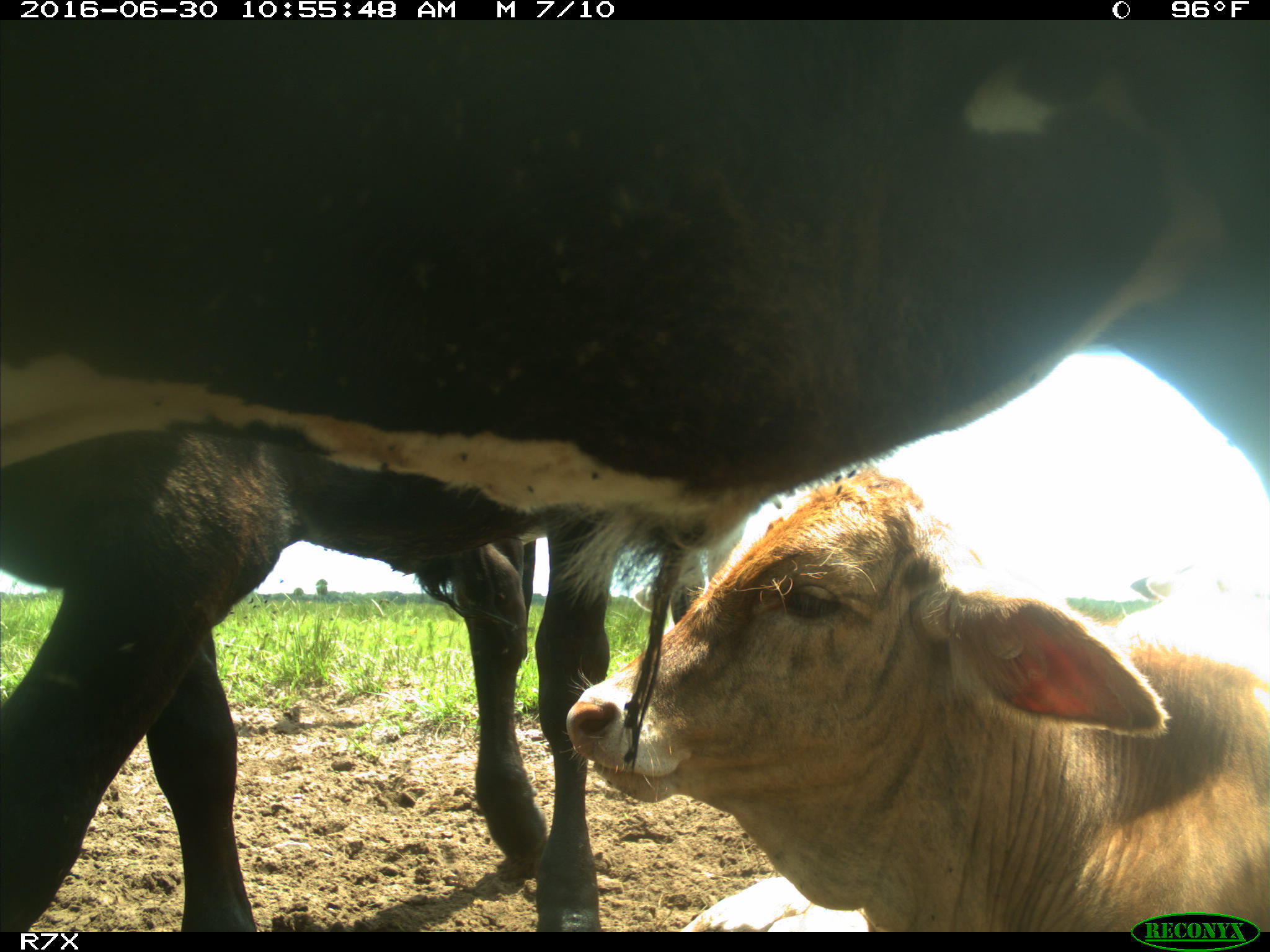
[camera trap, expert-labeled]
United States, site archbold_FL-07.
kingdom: Animalia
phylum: Chordata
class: Mammalia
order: Artiodactyla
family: Bovidae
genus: Bos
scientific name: Bos taurus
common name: domestic cow